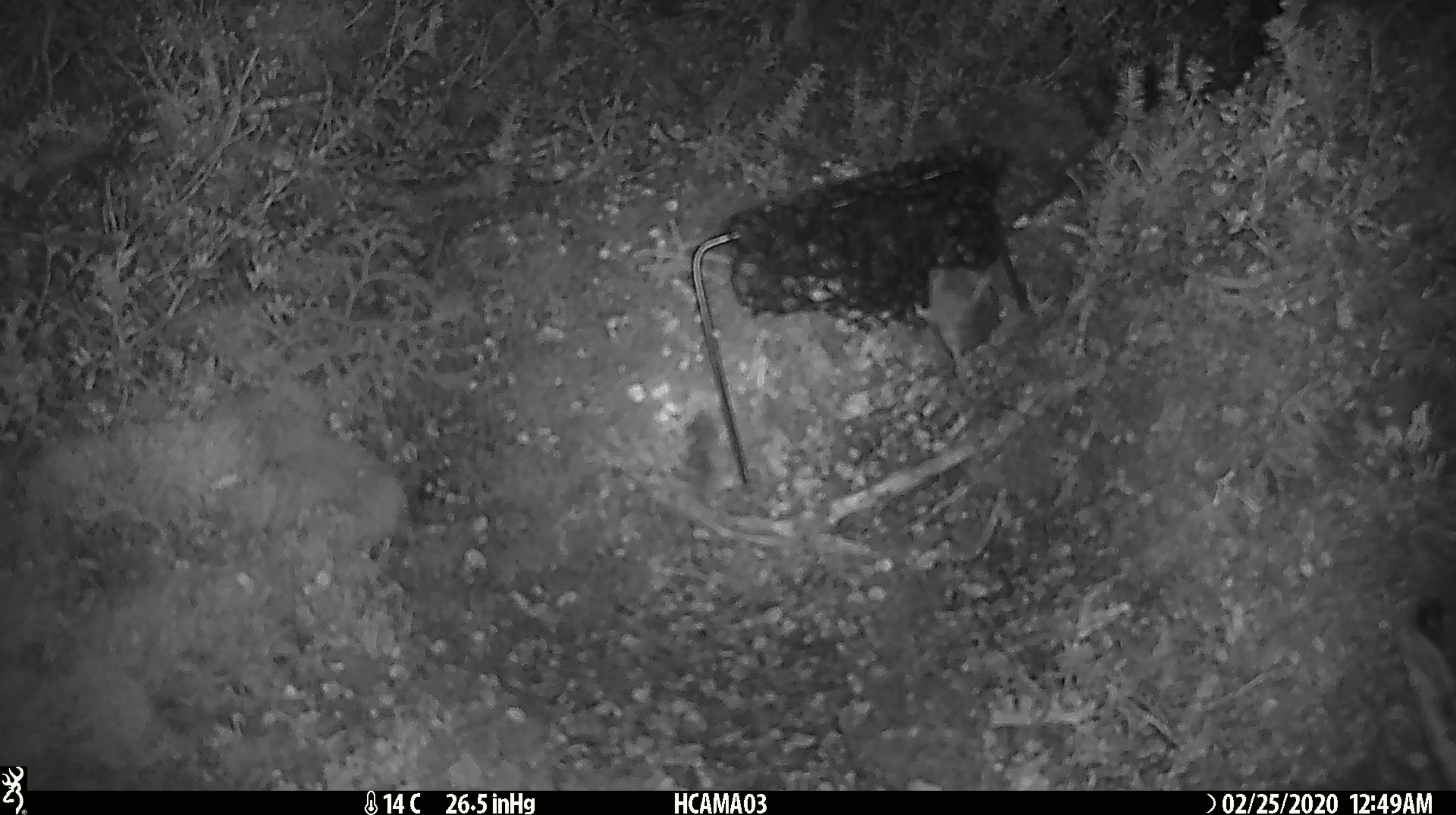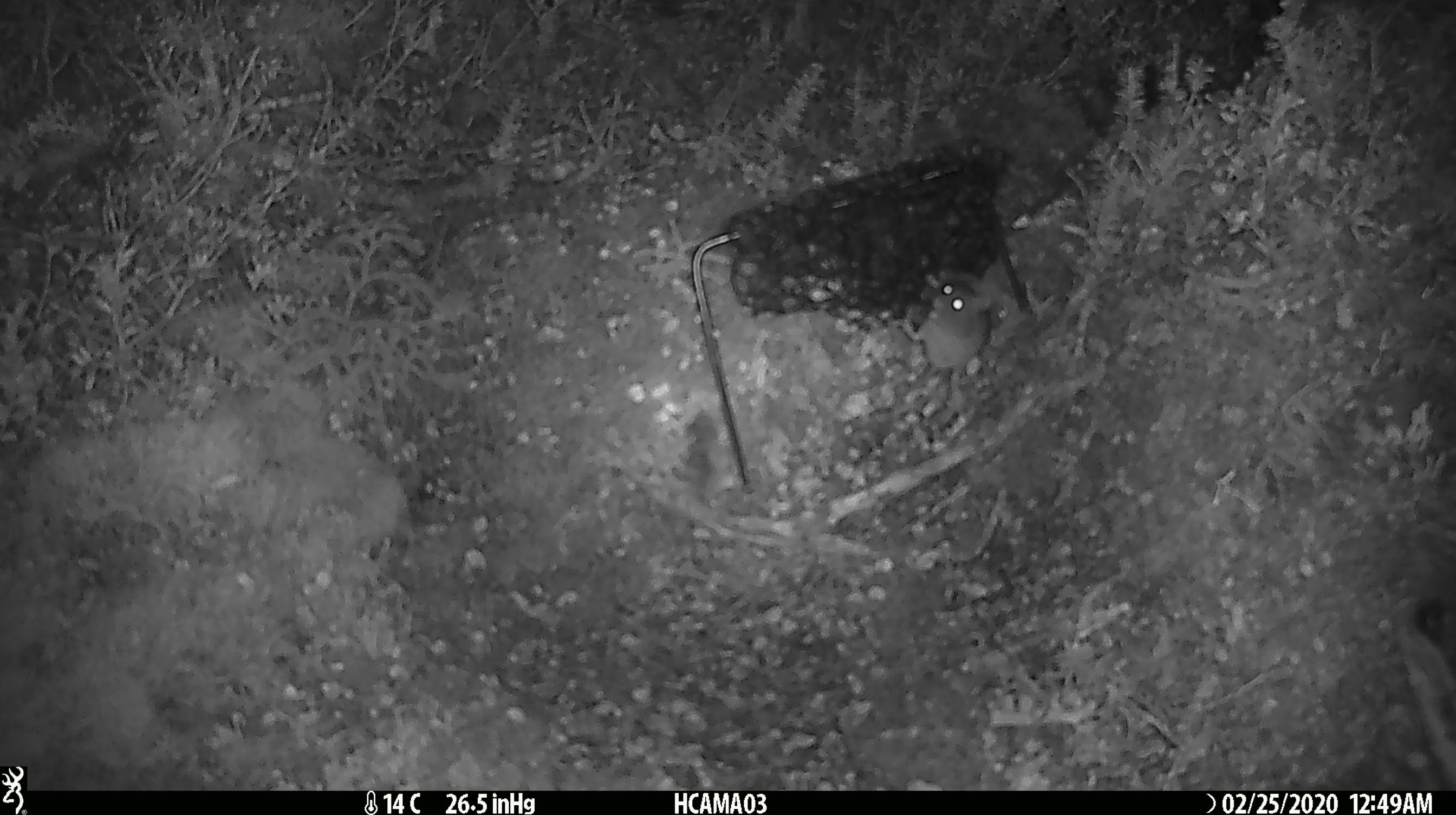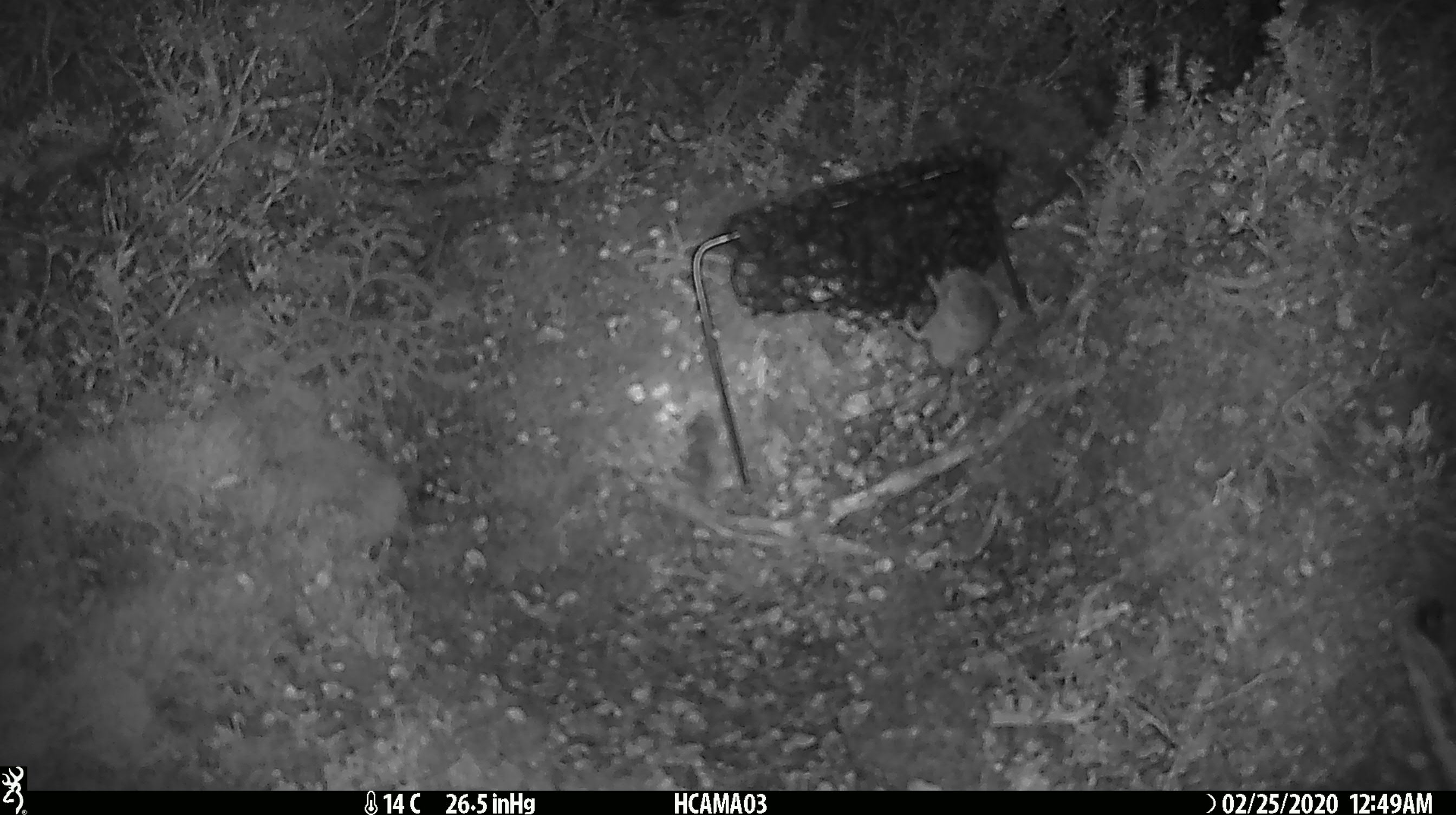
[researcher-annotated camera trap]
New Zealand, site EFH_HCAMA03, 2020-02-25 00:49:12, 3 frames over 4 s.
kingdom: Animalia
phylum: Chordata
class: Mammalia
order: Rodentia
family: Muridae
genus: Mus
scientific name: Mus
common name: mouse